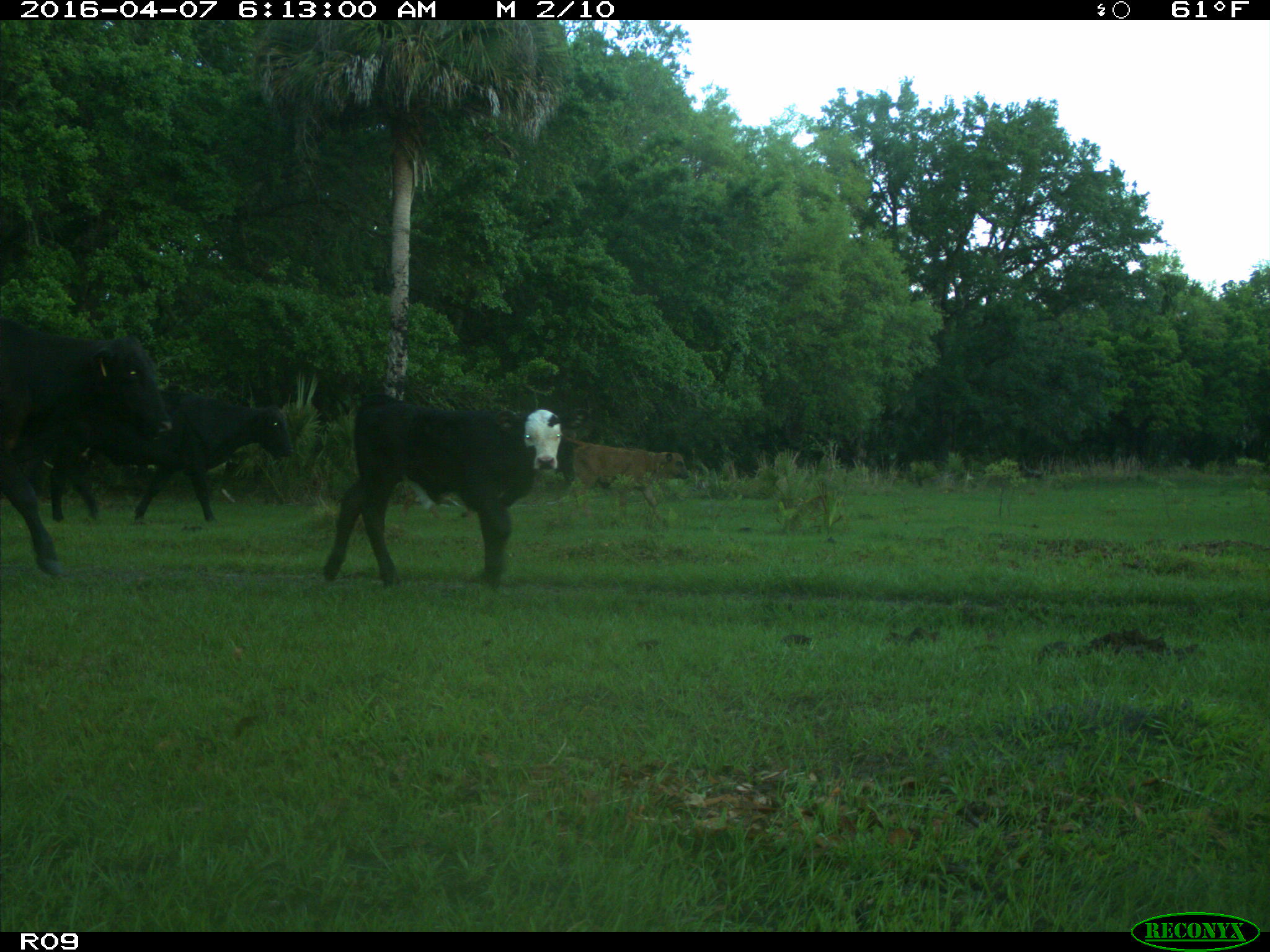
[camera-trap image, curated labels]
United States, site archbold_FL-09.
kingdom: Animalia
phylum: Chordata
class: Mammalia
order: Artiodactyla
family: Bovidae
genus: Bos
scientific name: Bos taurus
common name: domestic cow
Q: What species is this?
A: Bos taurus (domestic cow).